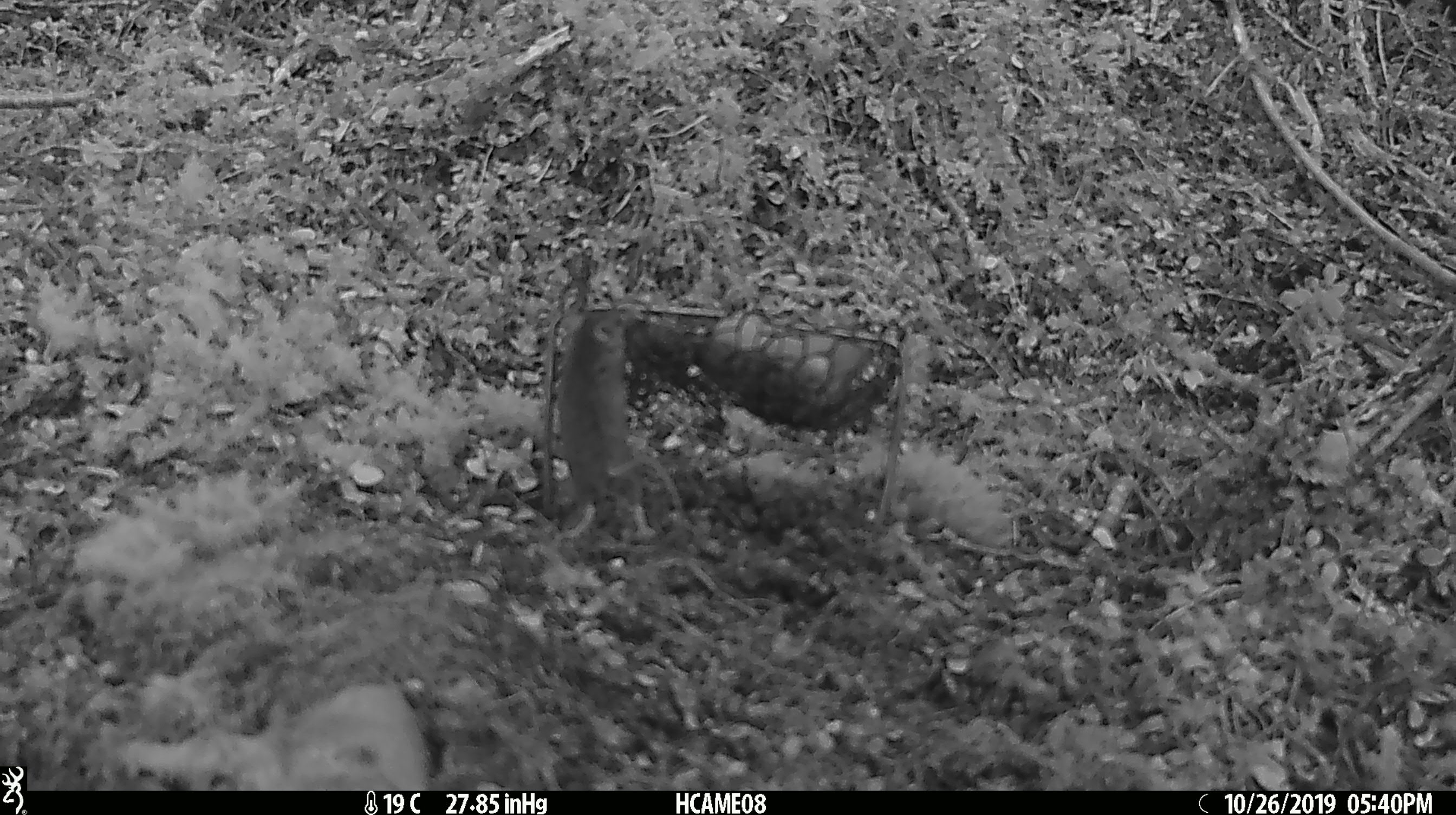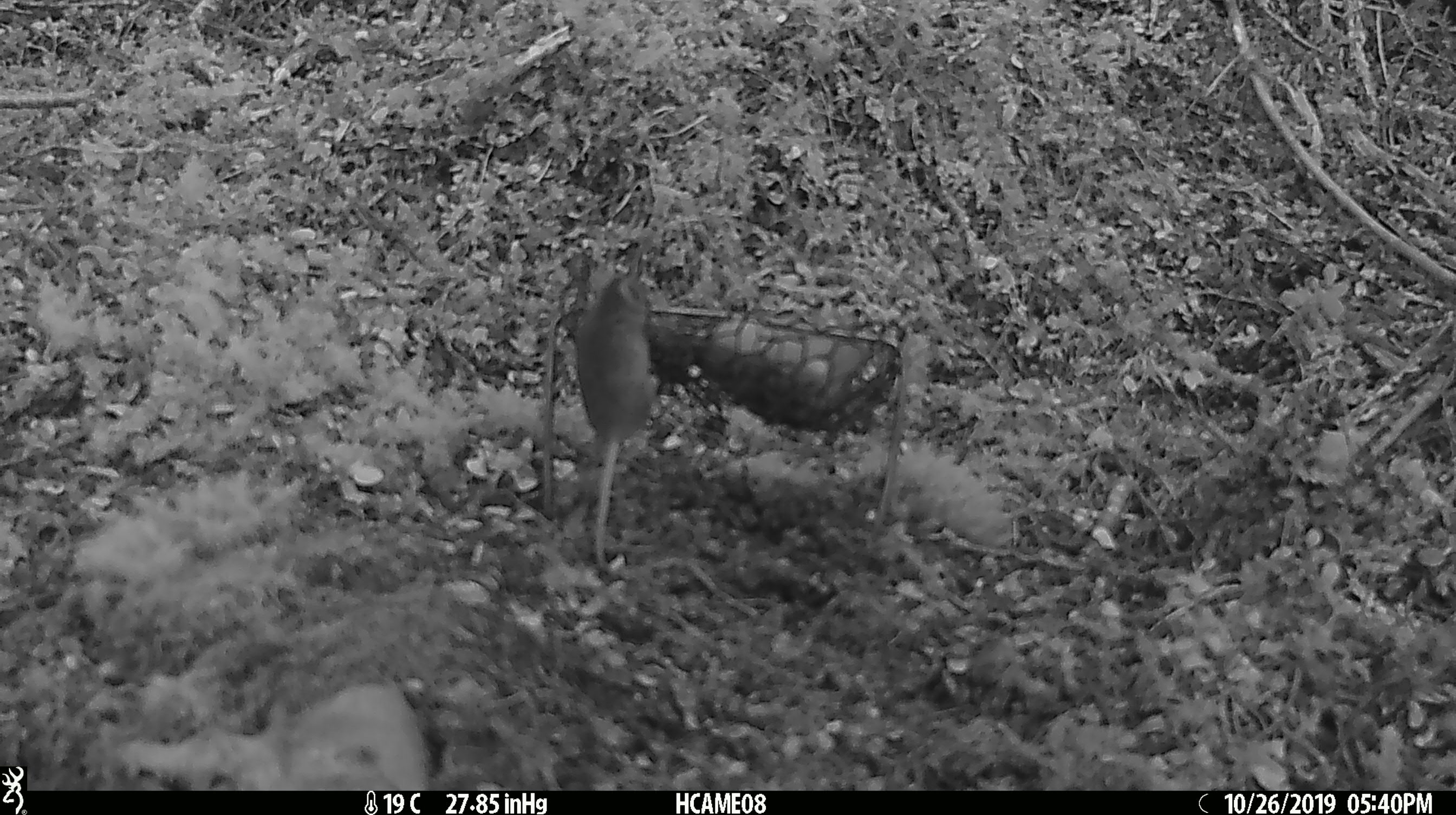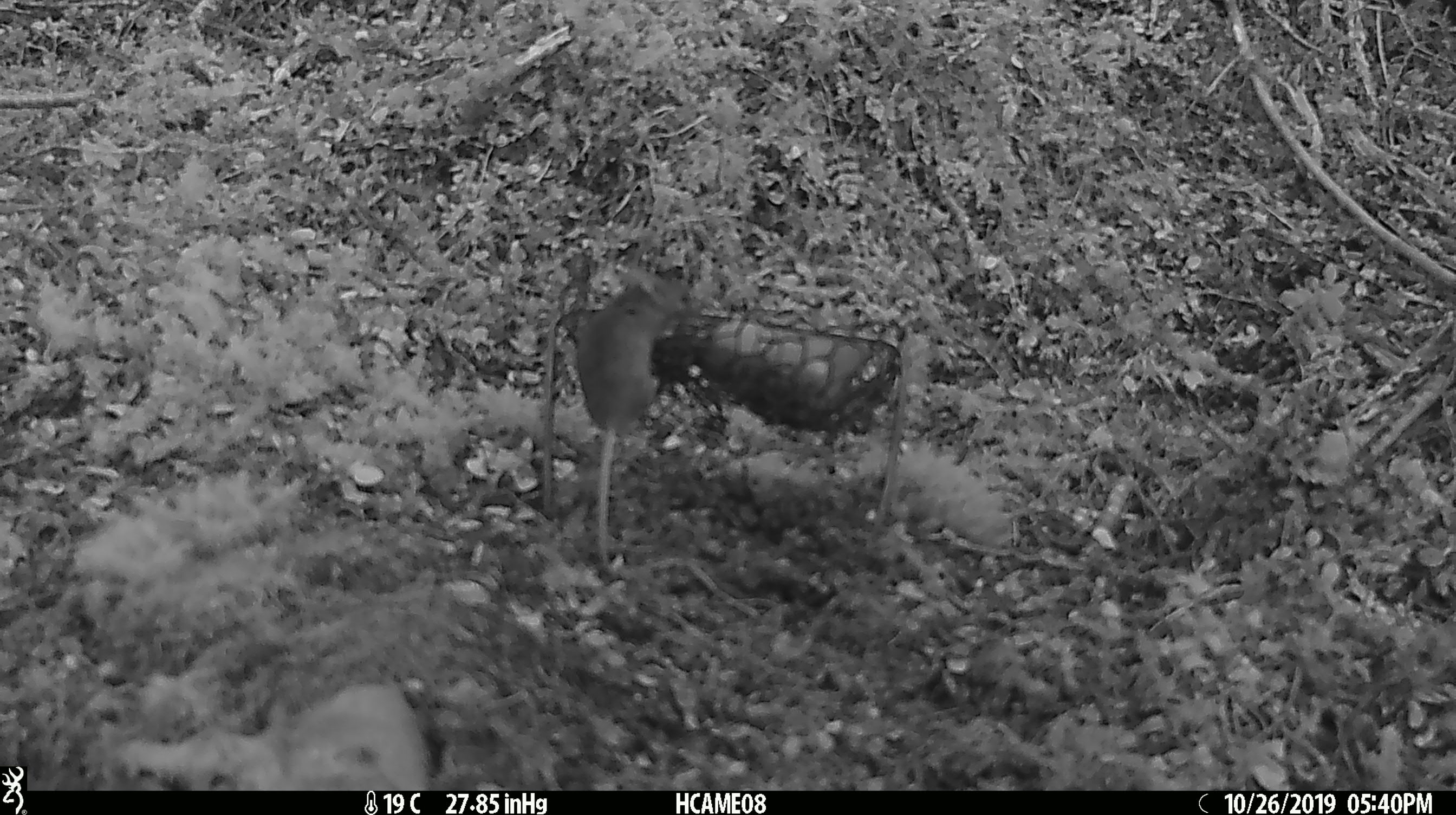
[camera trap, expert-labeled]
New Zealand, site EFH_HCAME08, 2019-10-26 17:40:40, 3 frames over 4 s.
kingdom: Animalia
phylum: Chordata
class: Mammalia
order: Rodentia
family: Muridae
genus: Mus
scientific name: Mus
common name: mouse